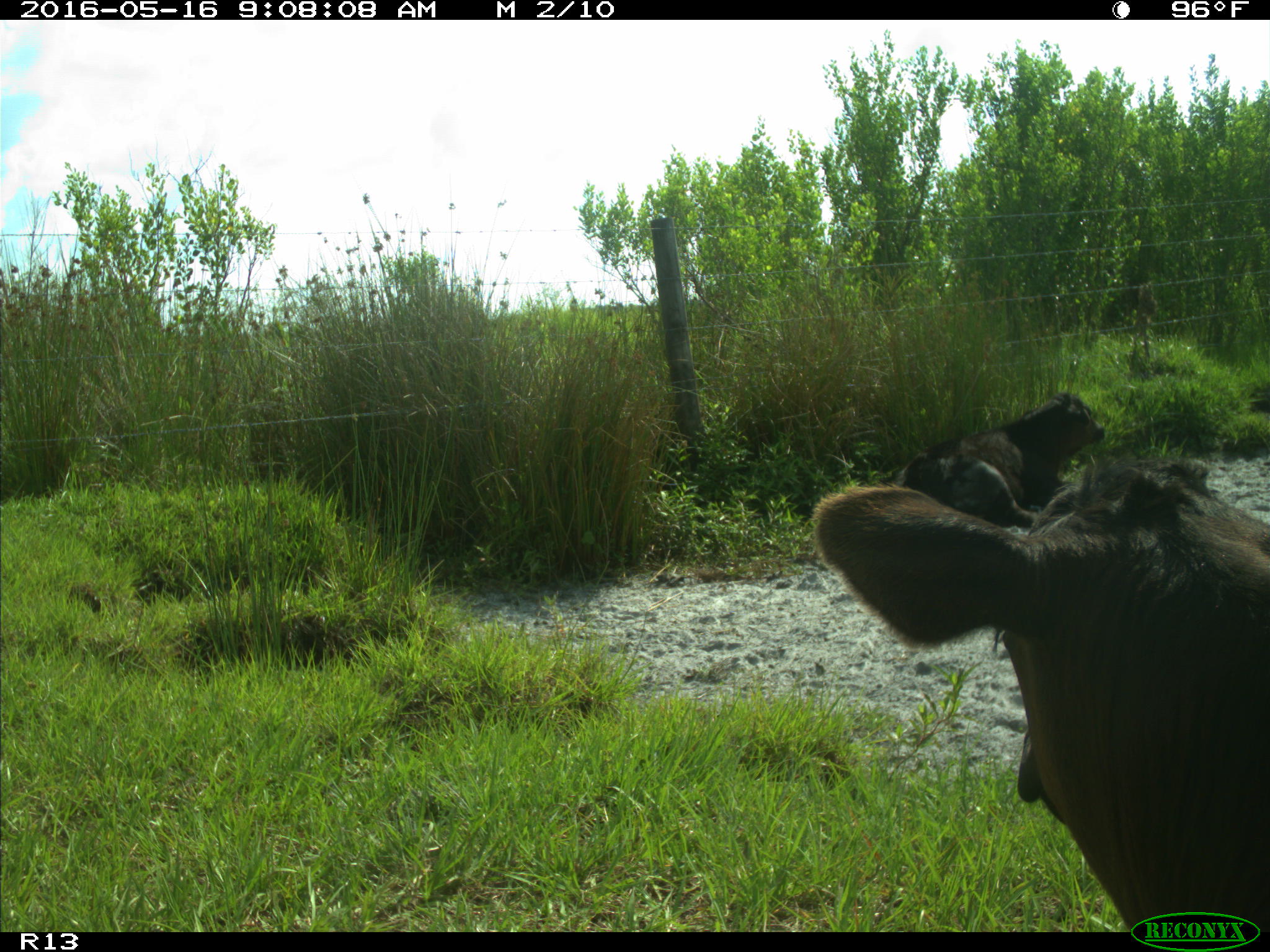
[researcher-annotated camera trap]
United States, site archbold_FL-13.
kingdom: Animalia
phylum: Chordata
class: Mammalia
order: Artiodactyla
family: Bovidae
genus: Bos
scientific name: Bos taurus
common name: domestic cow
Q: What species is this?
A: Bos taurus (domestic cow).